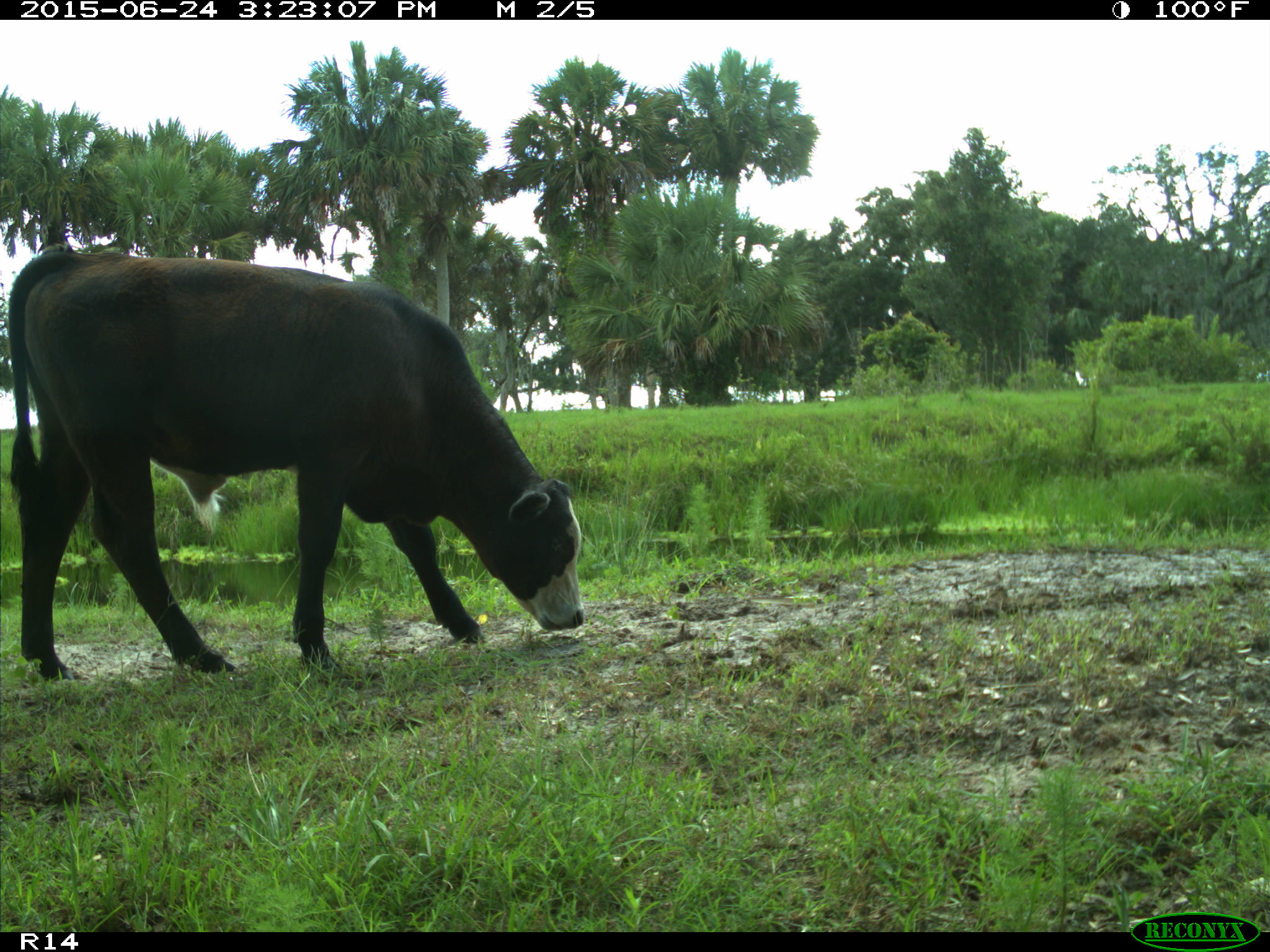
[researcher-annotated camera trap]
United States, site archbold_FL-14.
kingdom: Animalia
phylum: Chordata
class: Mammalia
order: Artiodactyla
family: Bovidae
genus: Bos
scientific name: Bos taurus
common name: domestic cow